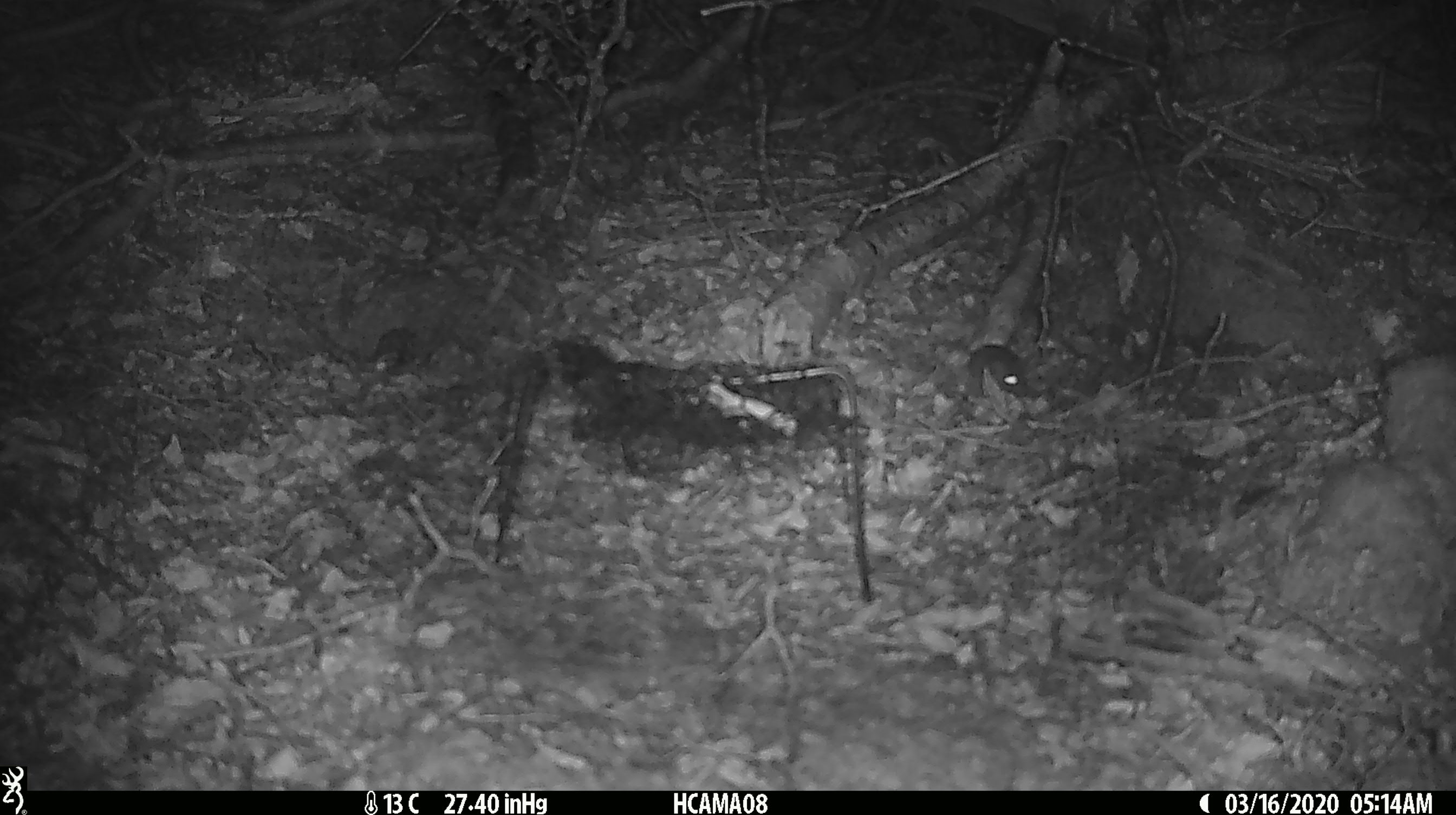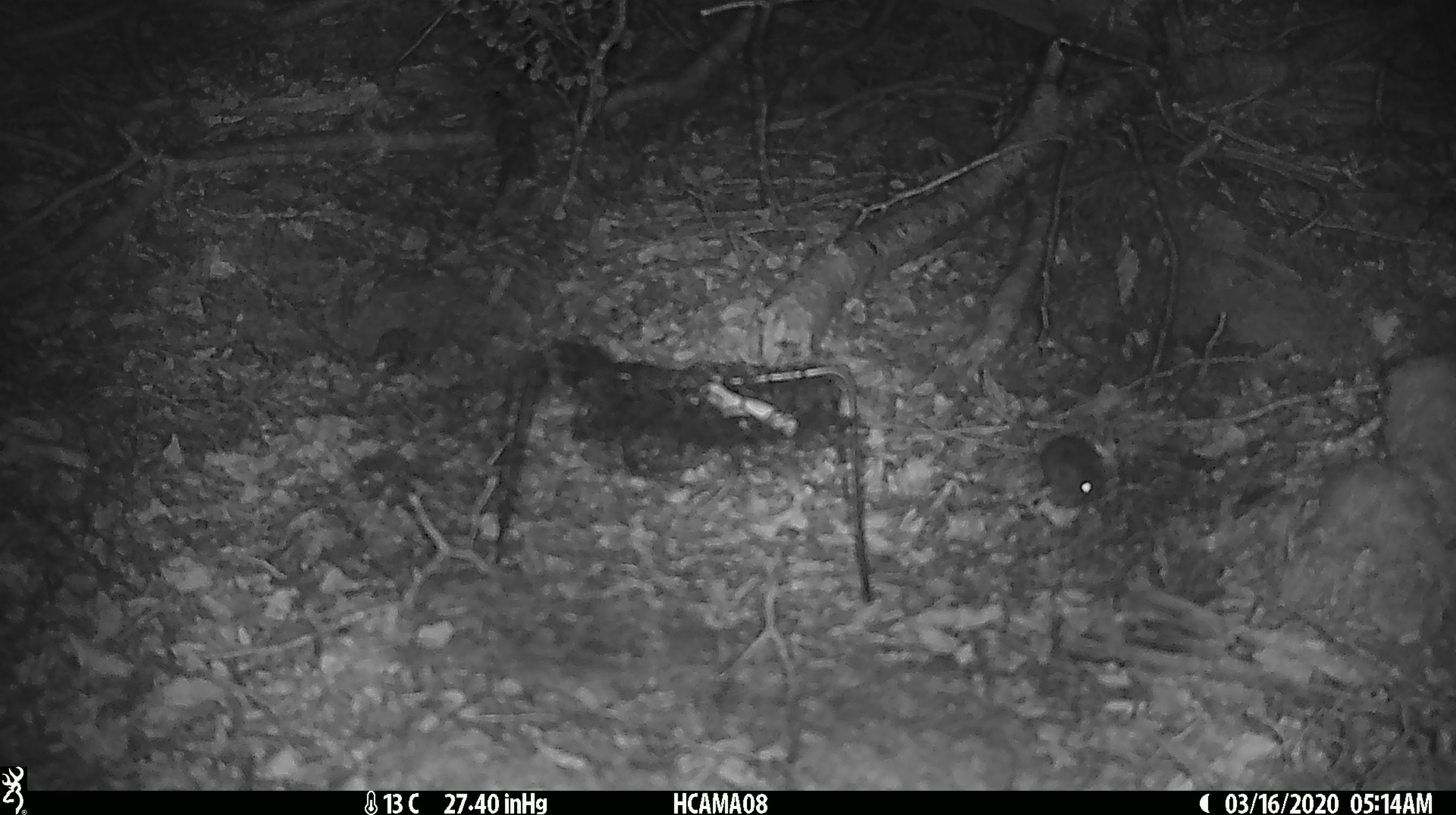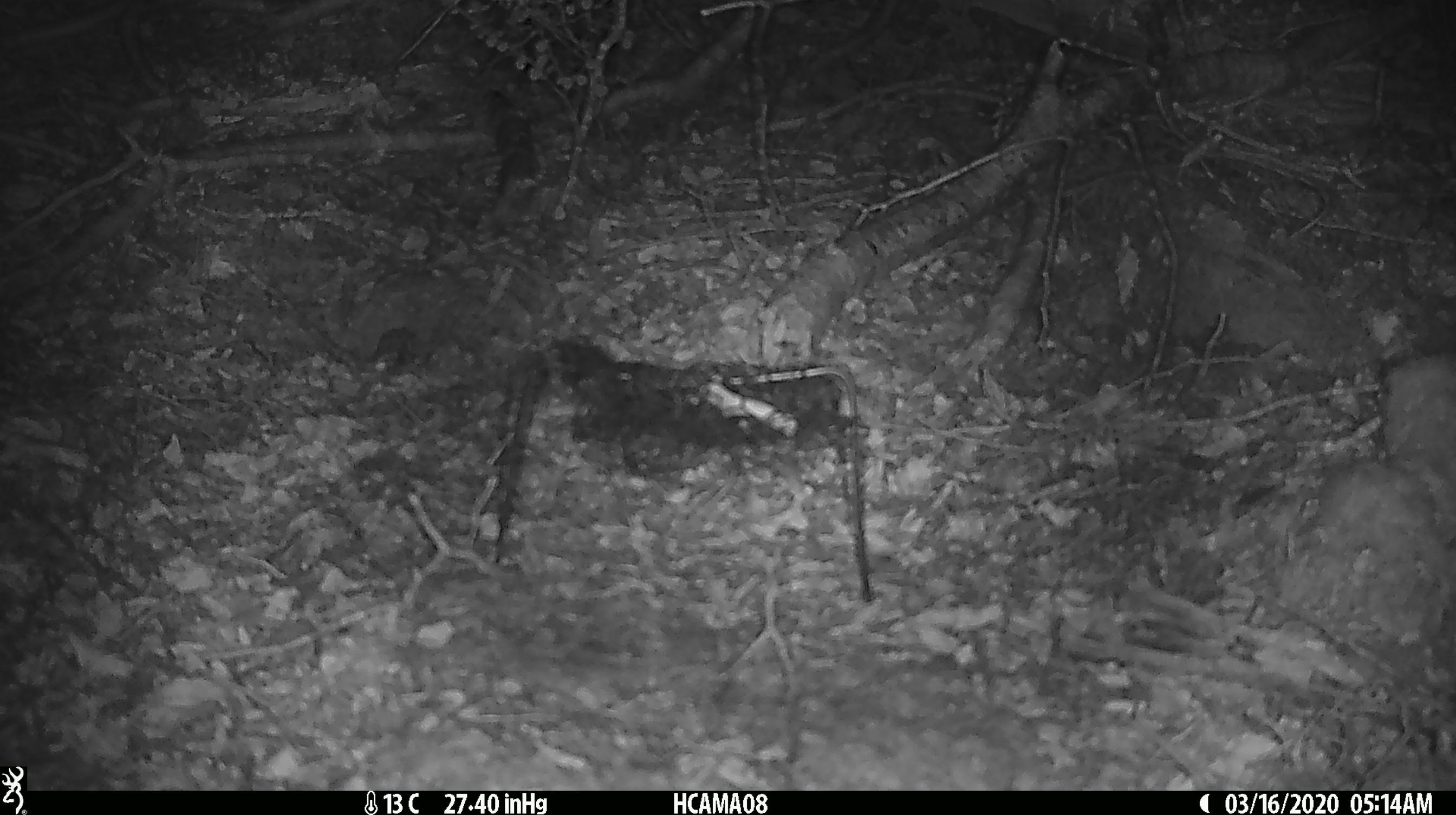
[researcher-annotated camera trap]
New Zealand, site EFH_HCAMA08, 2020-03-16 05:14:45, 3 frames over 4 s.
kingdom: Animalia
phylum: Chordata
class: Mammalia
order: Rodentia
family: Muridae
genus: Mus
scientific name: Mus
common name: mouse